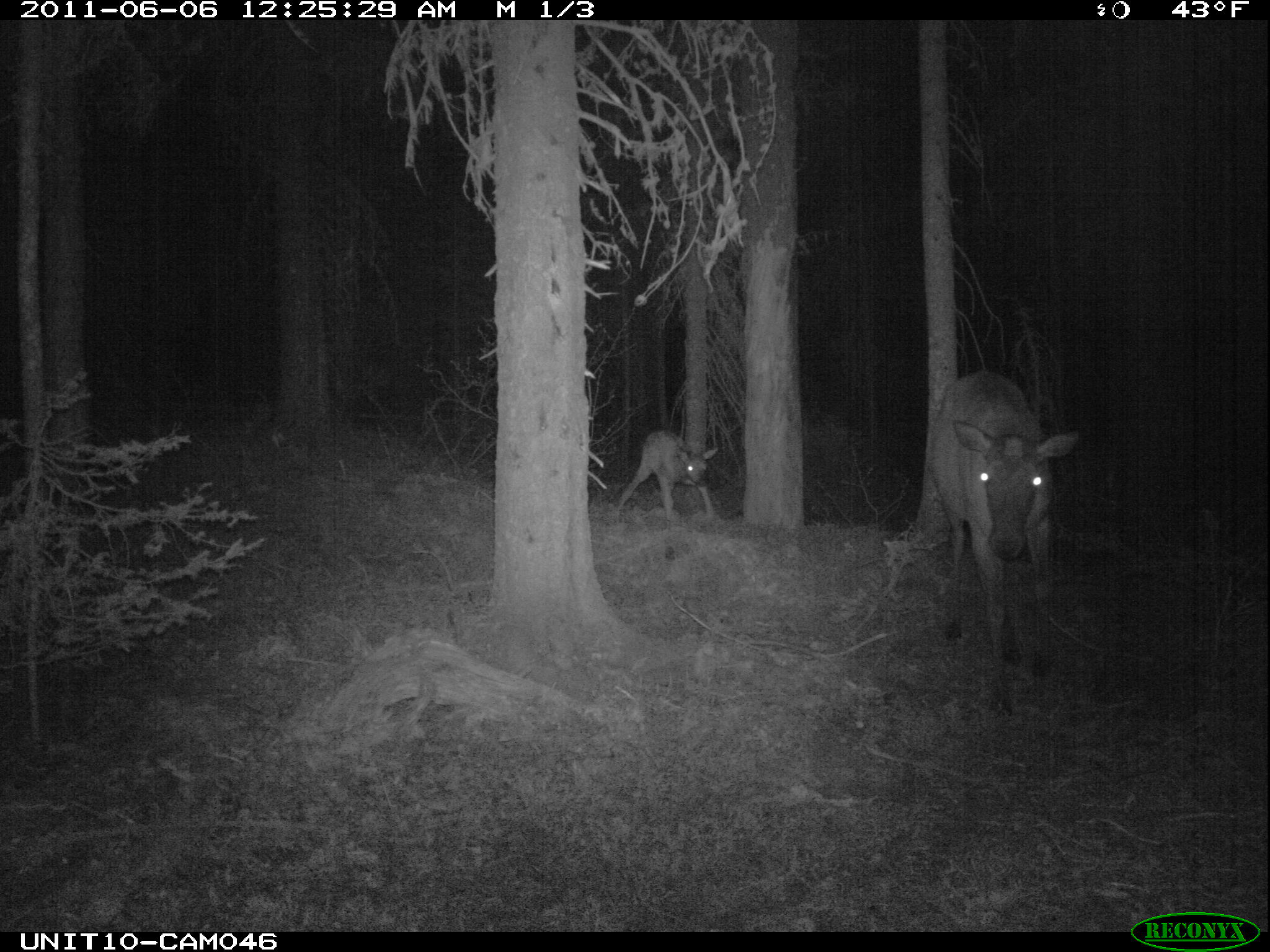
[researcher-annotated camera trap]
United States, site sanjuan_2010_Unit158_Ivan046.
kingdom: Animalia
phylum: Chordata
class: Mammalia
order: Artiodactyla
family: Cervidae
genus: Cervus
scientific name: Cervus elaphus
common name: red deer